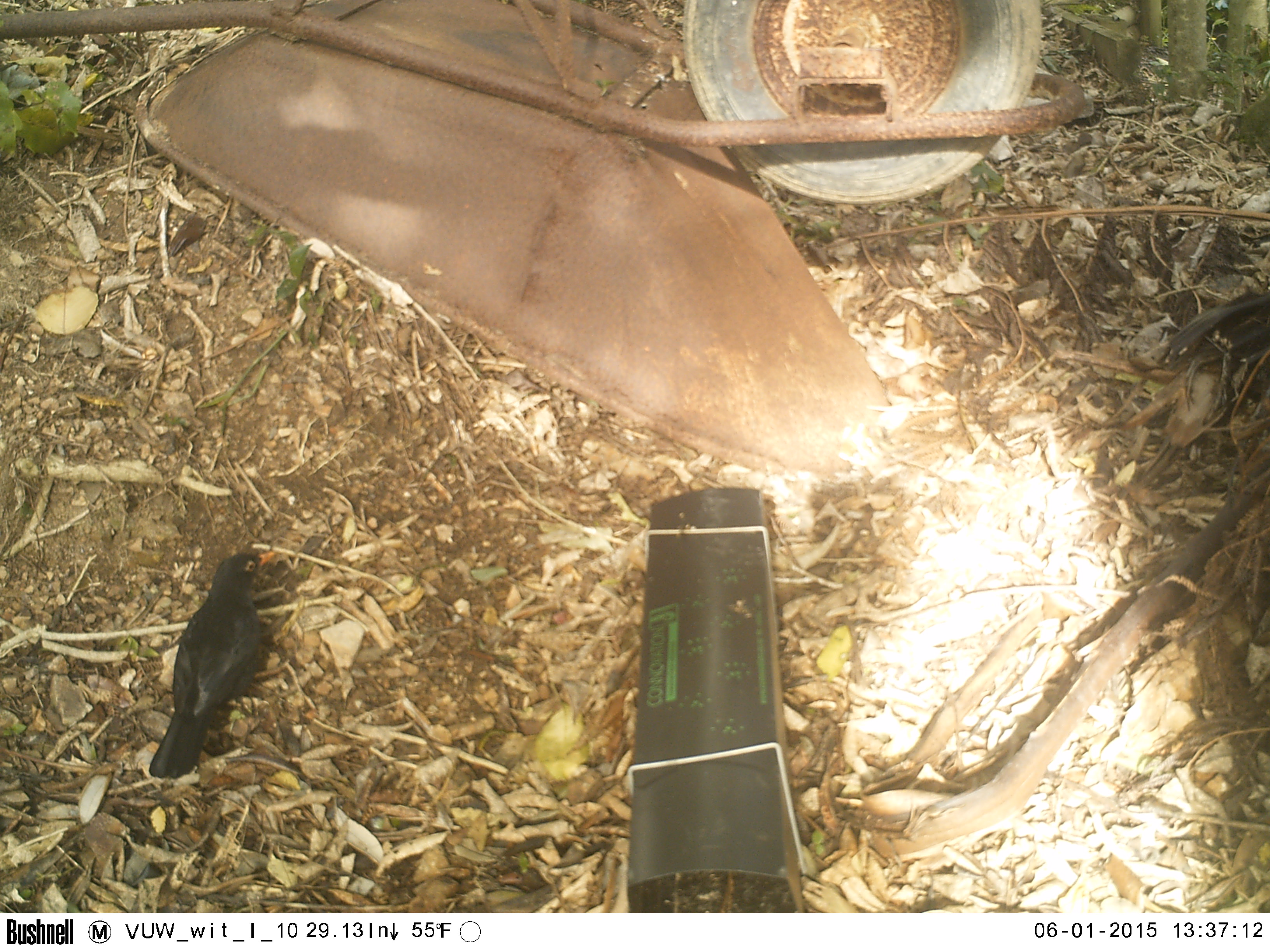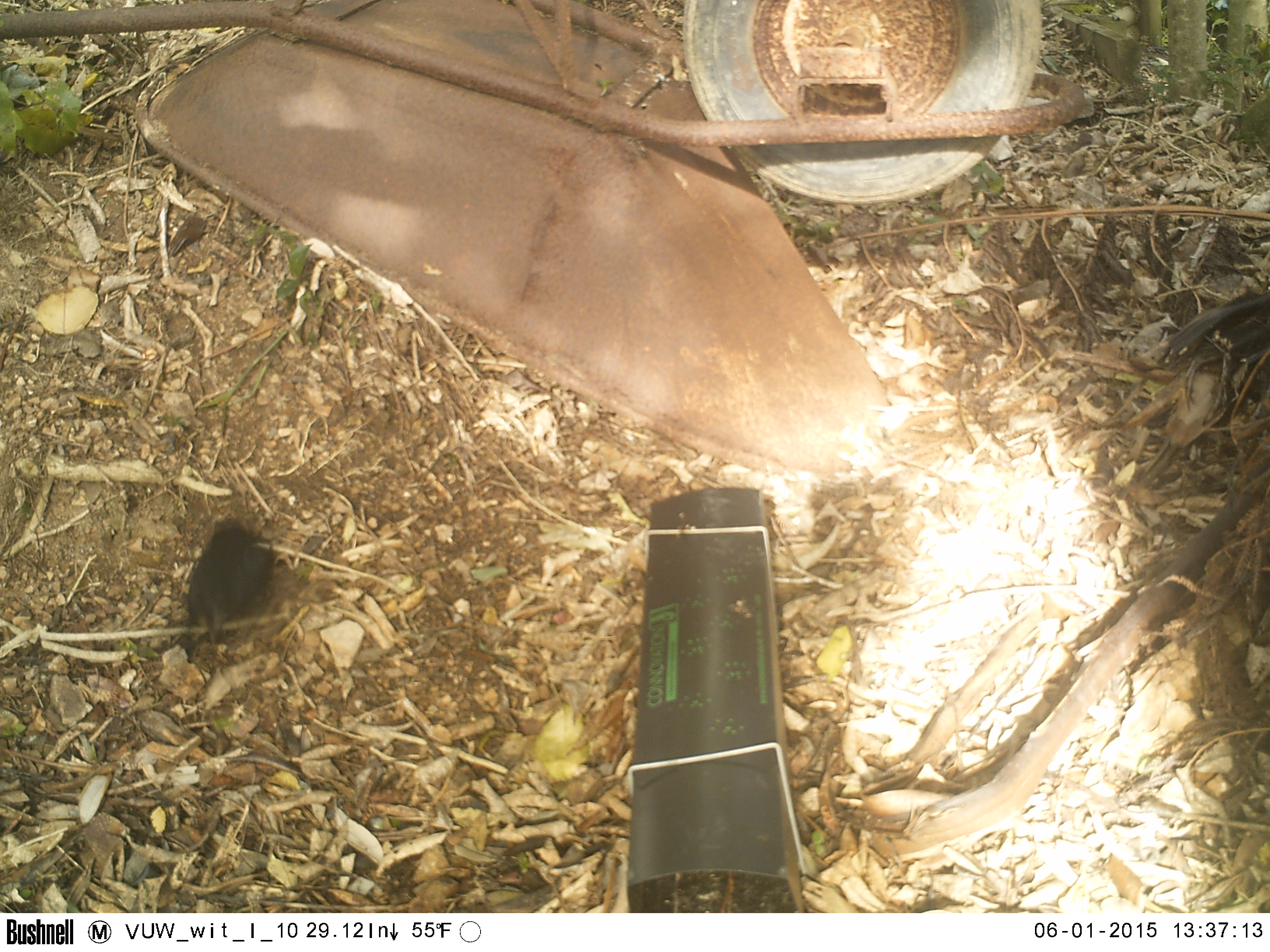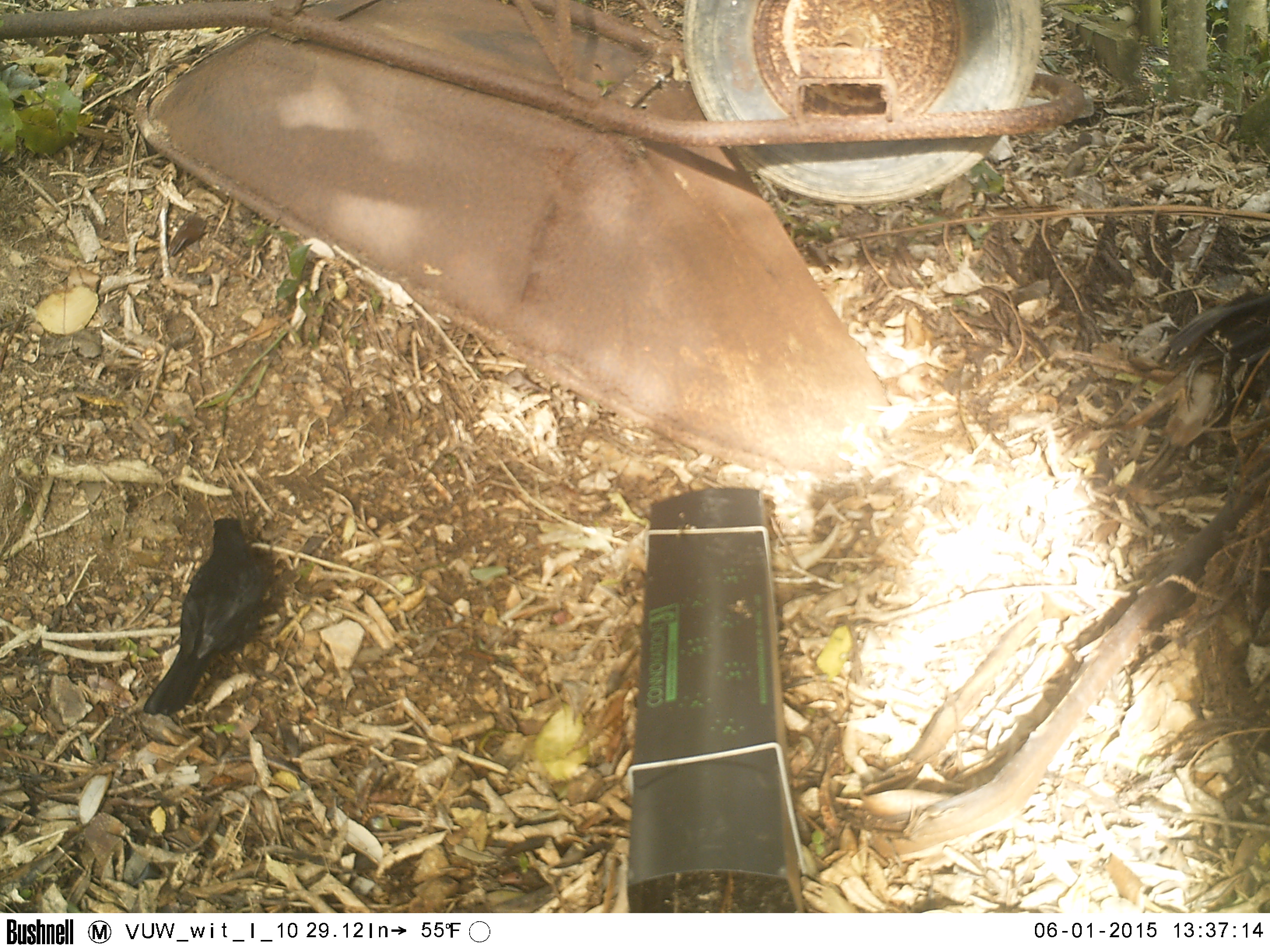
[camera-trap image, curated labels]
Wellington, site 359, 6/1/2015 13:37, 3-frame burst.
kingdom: Animalia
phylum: Chordata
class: Aves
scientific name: Aves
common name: bird